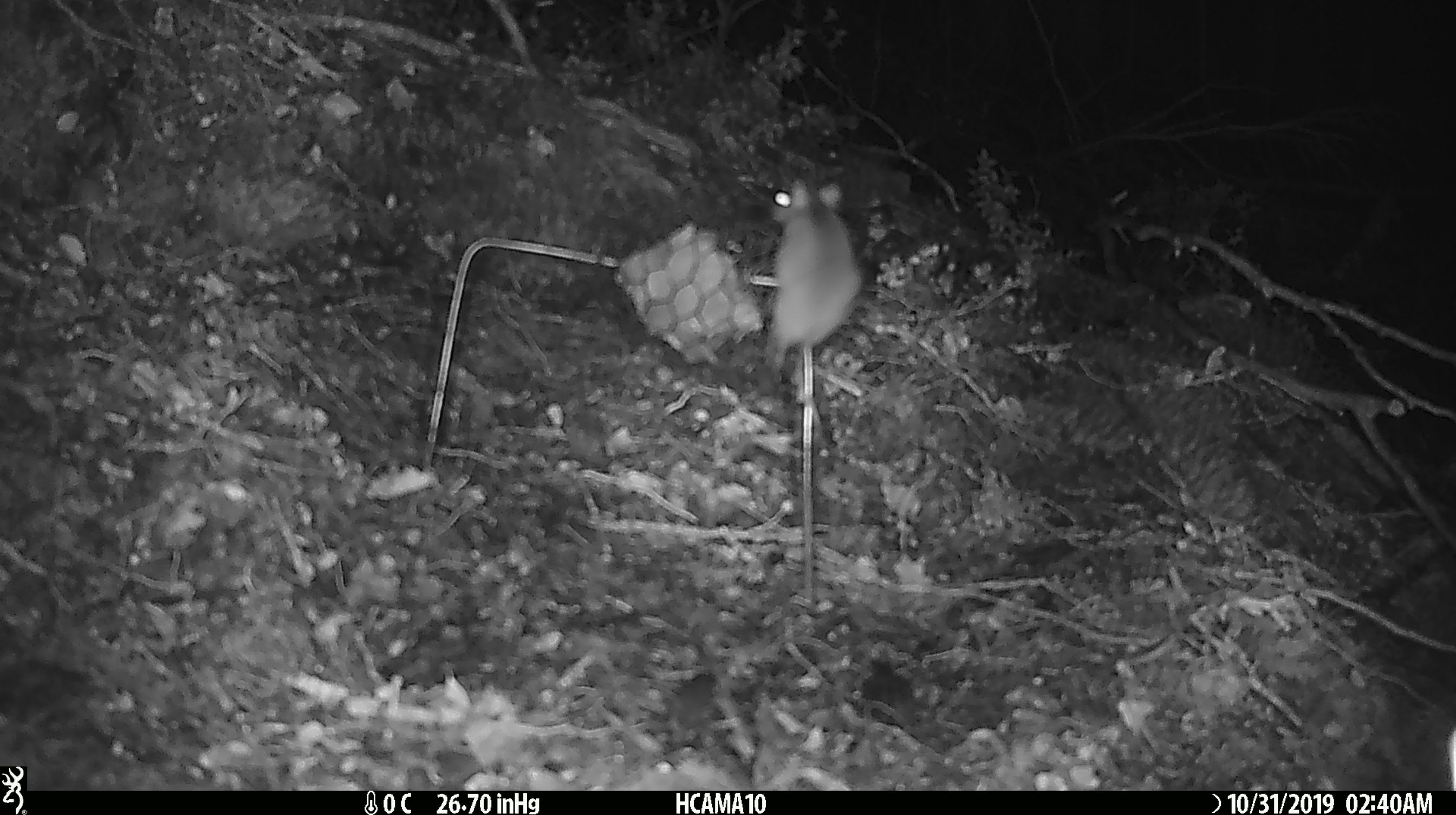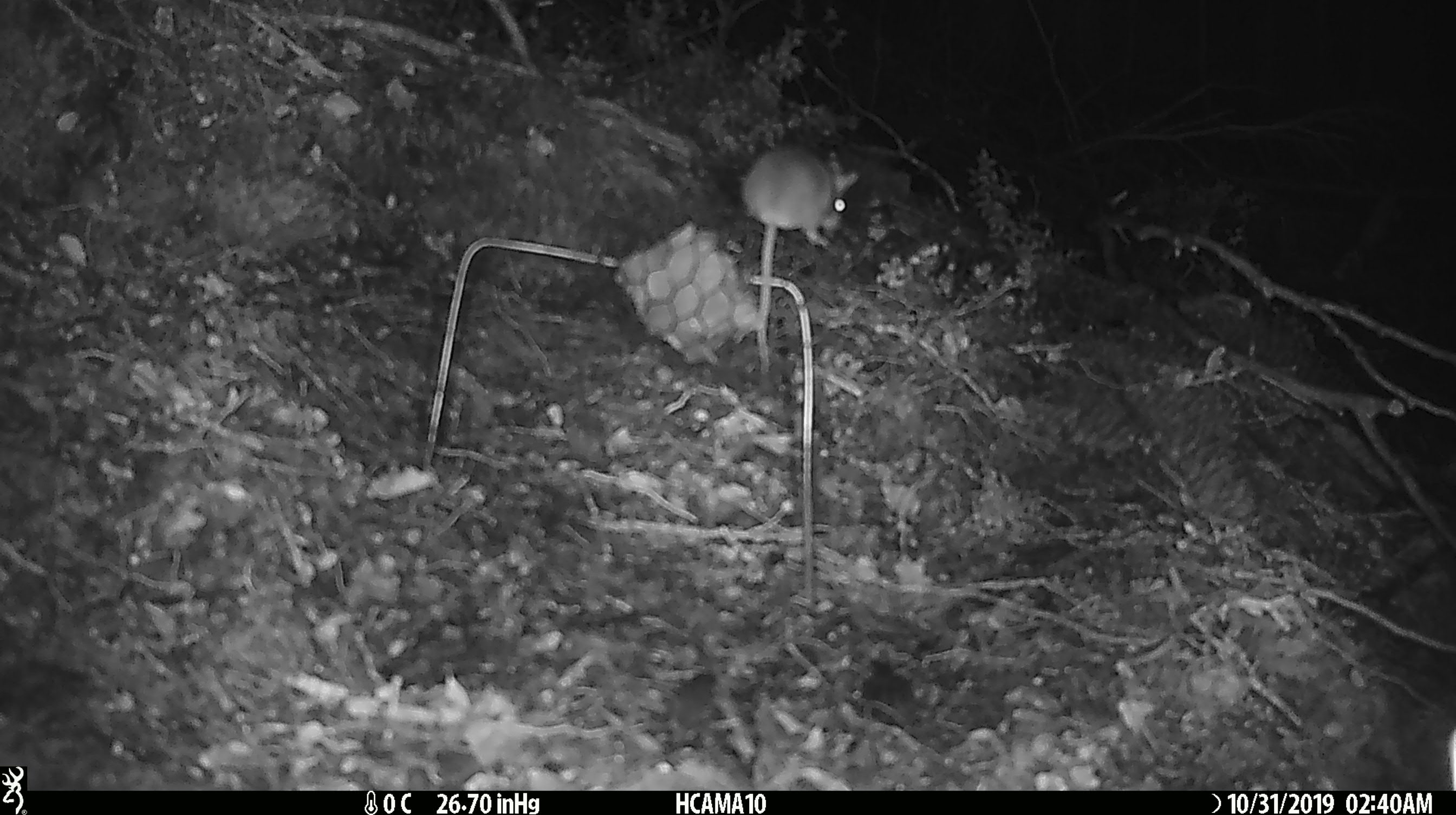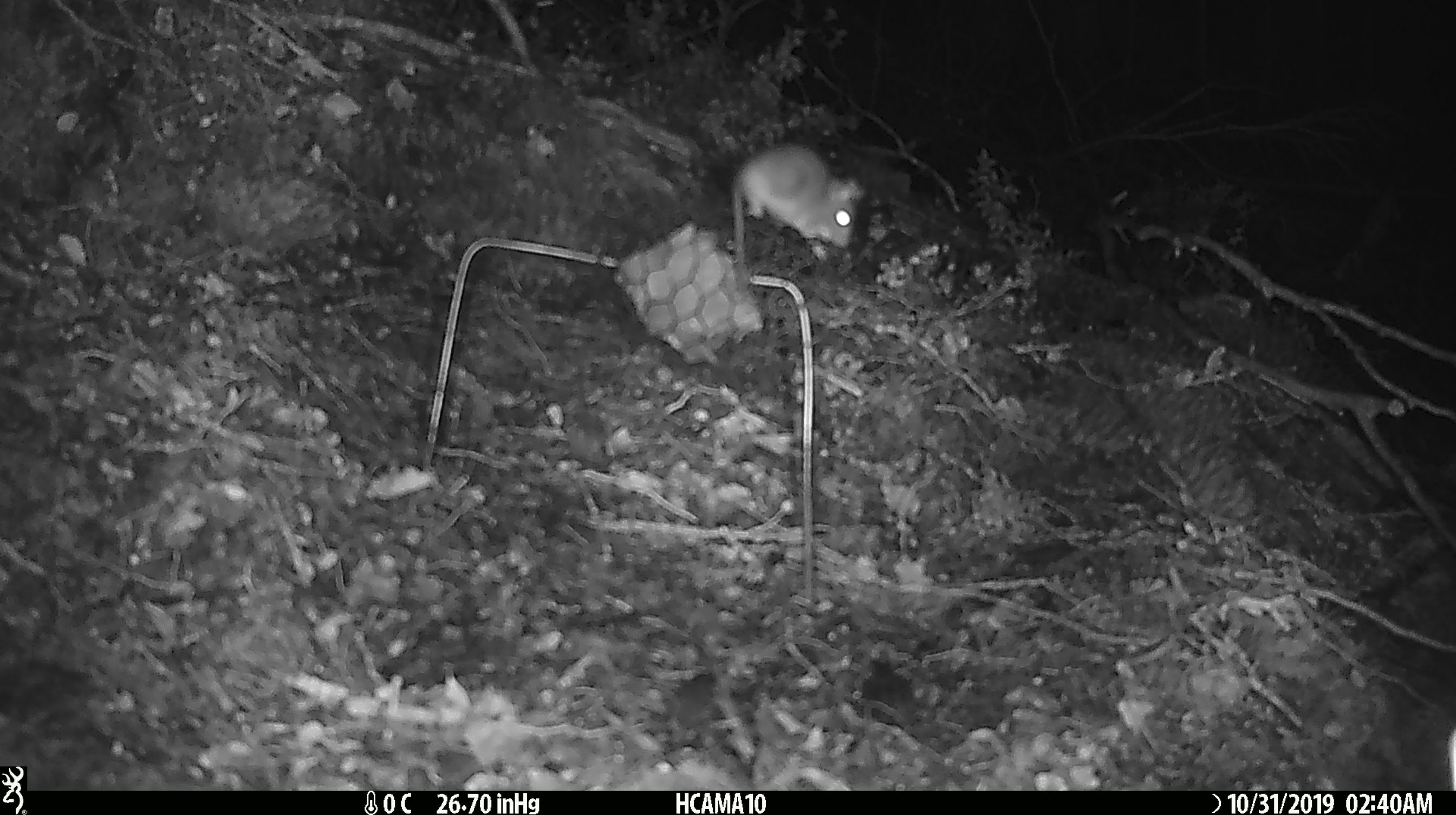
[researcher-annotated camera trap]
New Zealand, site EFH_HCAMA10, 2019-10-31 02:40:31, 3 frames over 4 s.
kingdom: Animalia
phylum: Chordata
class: Mammalia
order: Rodentia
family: Muridae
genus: Mus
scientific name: Mus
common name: mouse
Mouse (Mus).